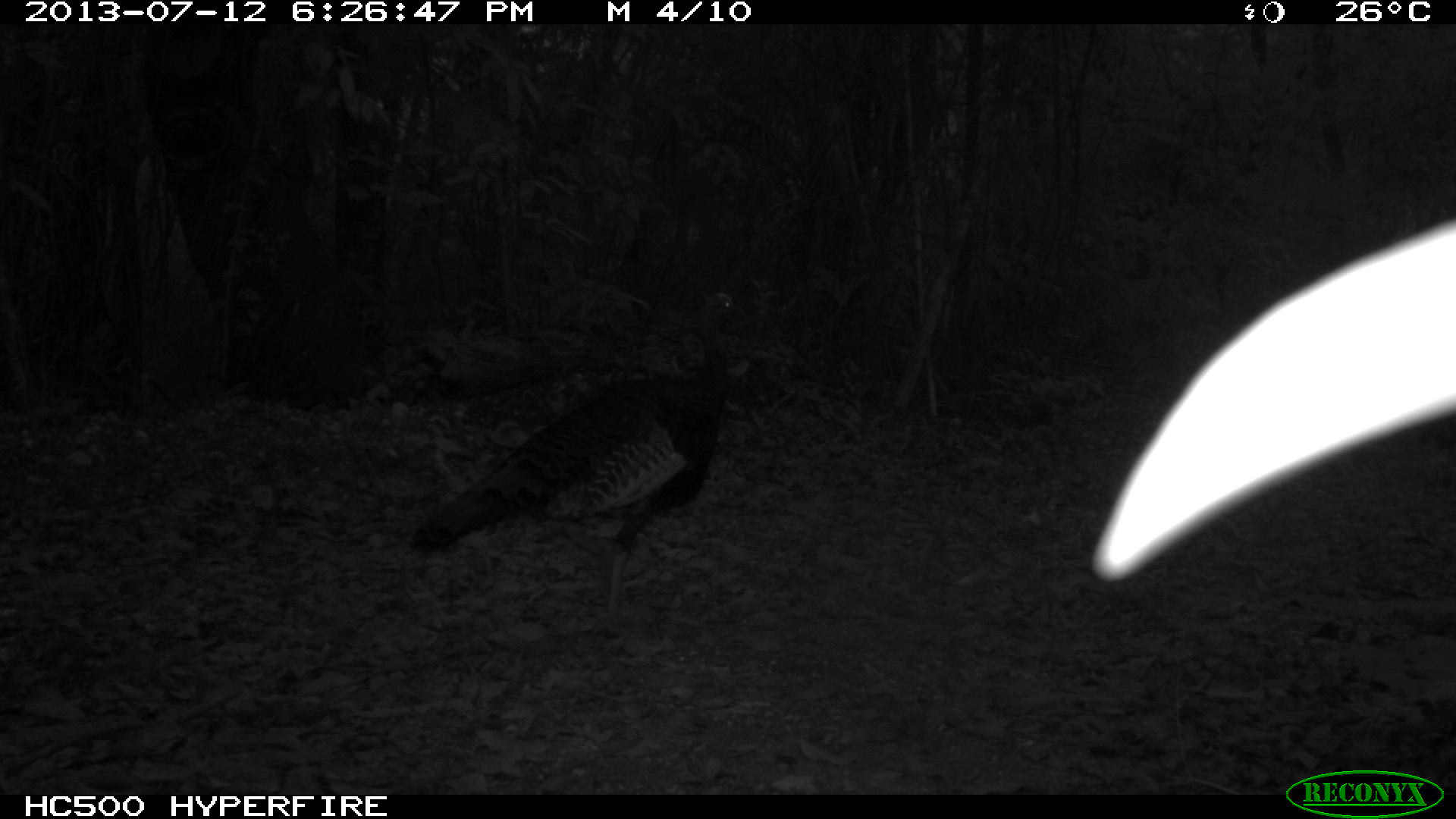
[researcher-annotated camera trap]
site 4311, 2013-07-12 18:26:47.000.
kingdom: Animalia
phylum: Chordata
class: Aves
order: Galliformes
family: Phasianidae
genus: Meleagris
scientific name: Meleagris ocellata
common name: ocellated turkey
Meleagris ocellata (ocellated turkey), count 1.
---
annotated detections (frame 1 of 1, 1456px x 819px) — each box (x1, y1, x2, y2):
meleagris ocellata: (408, 290, 747, 611)